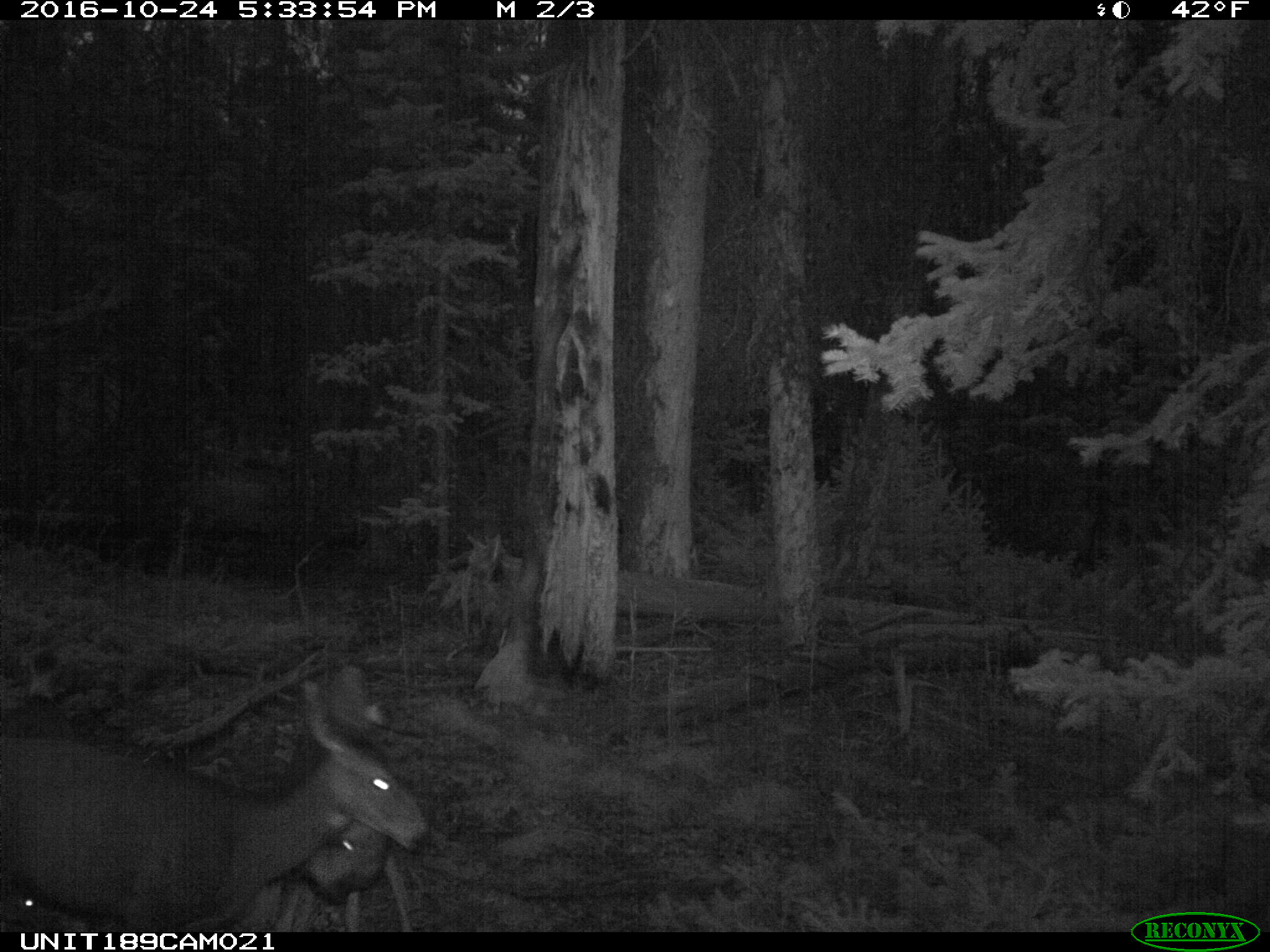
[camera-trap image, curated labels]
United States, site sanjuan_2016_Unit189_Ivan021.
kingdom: Animalia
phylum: Chordata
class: Mammalia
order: Artiodactyla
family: Cervidae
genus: Odocoileus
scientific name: Odocoileus hemionus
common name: mule deer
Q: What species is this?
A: Odocoileus hemionus (mule deer).